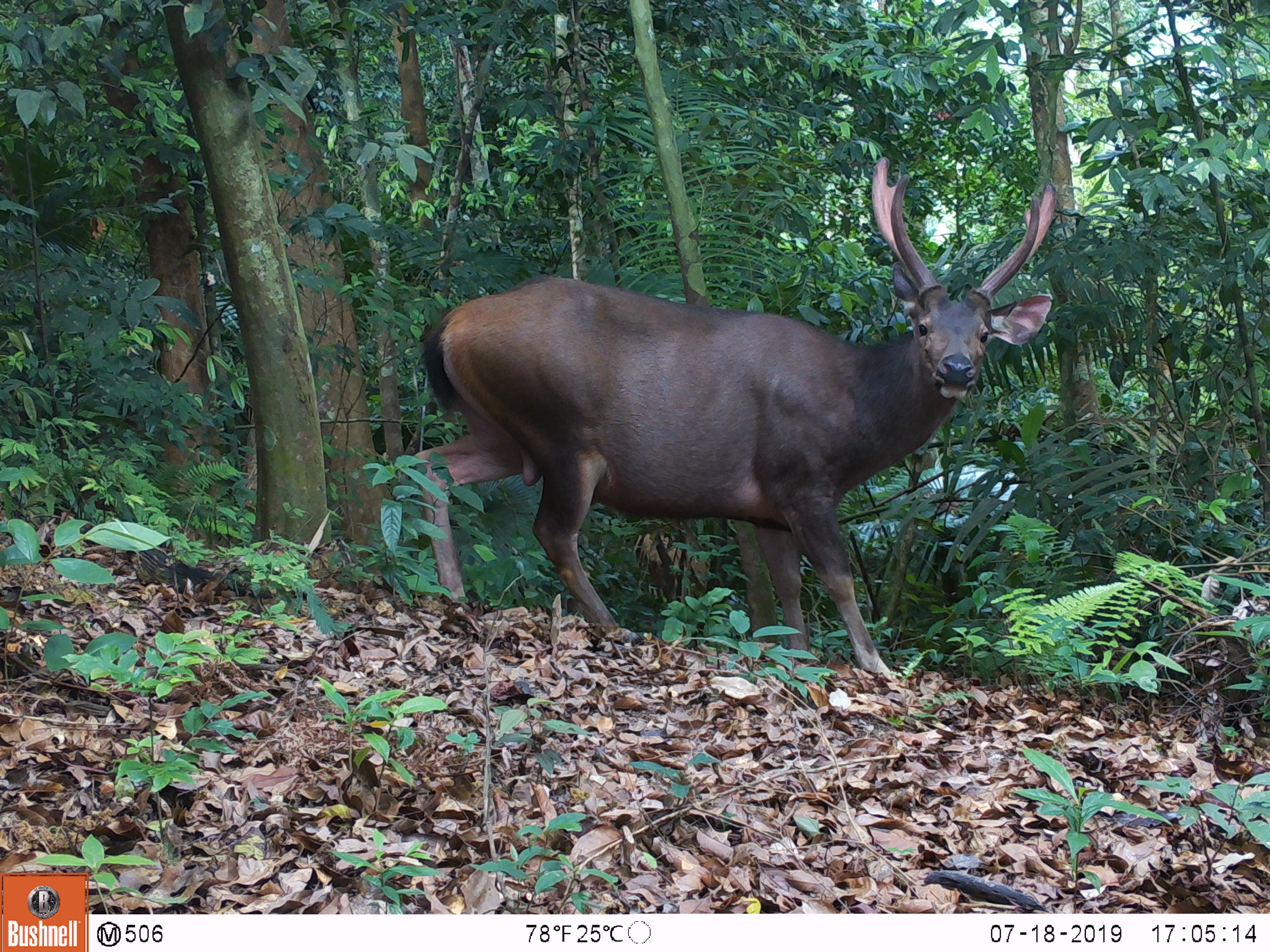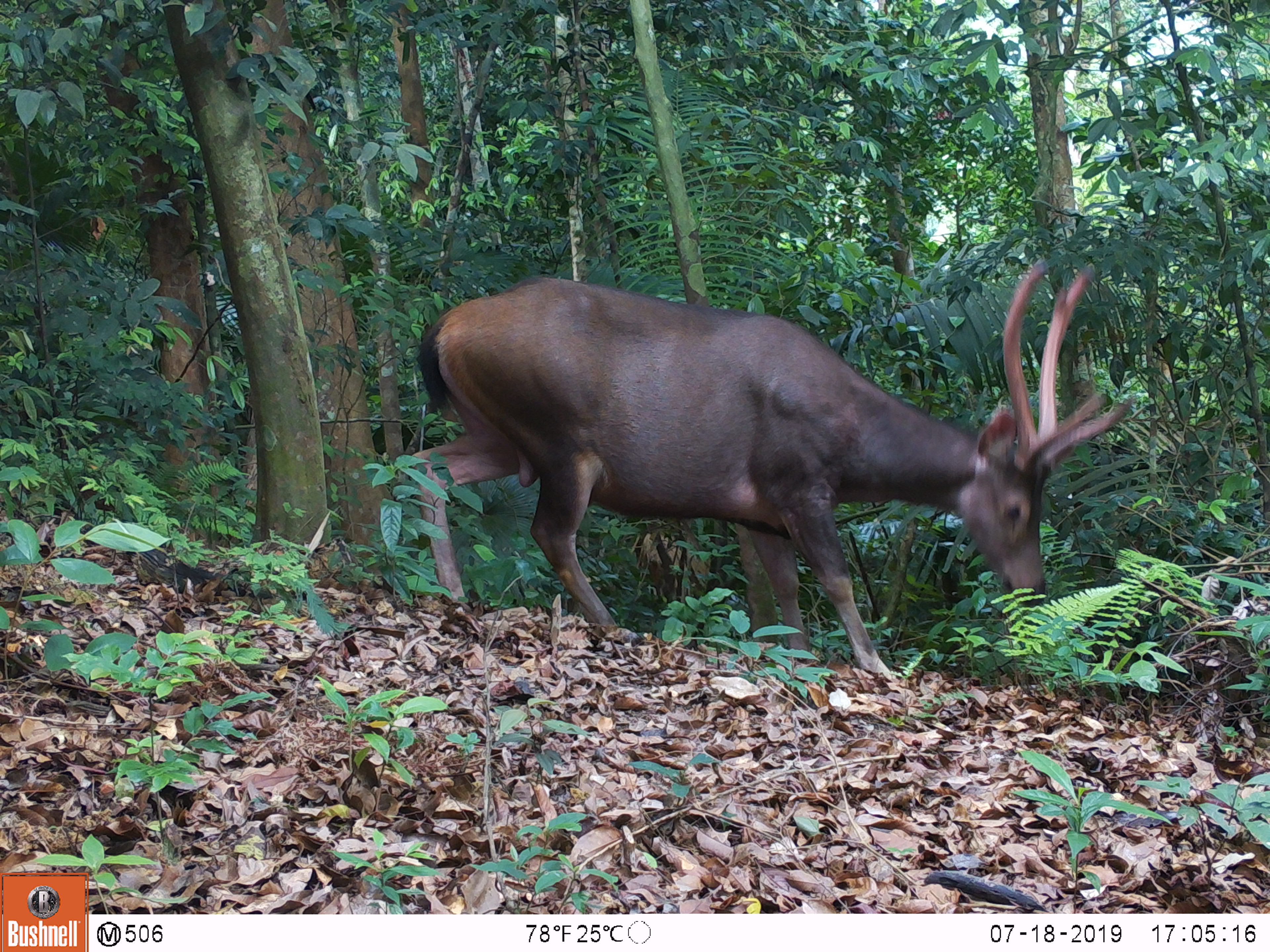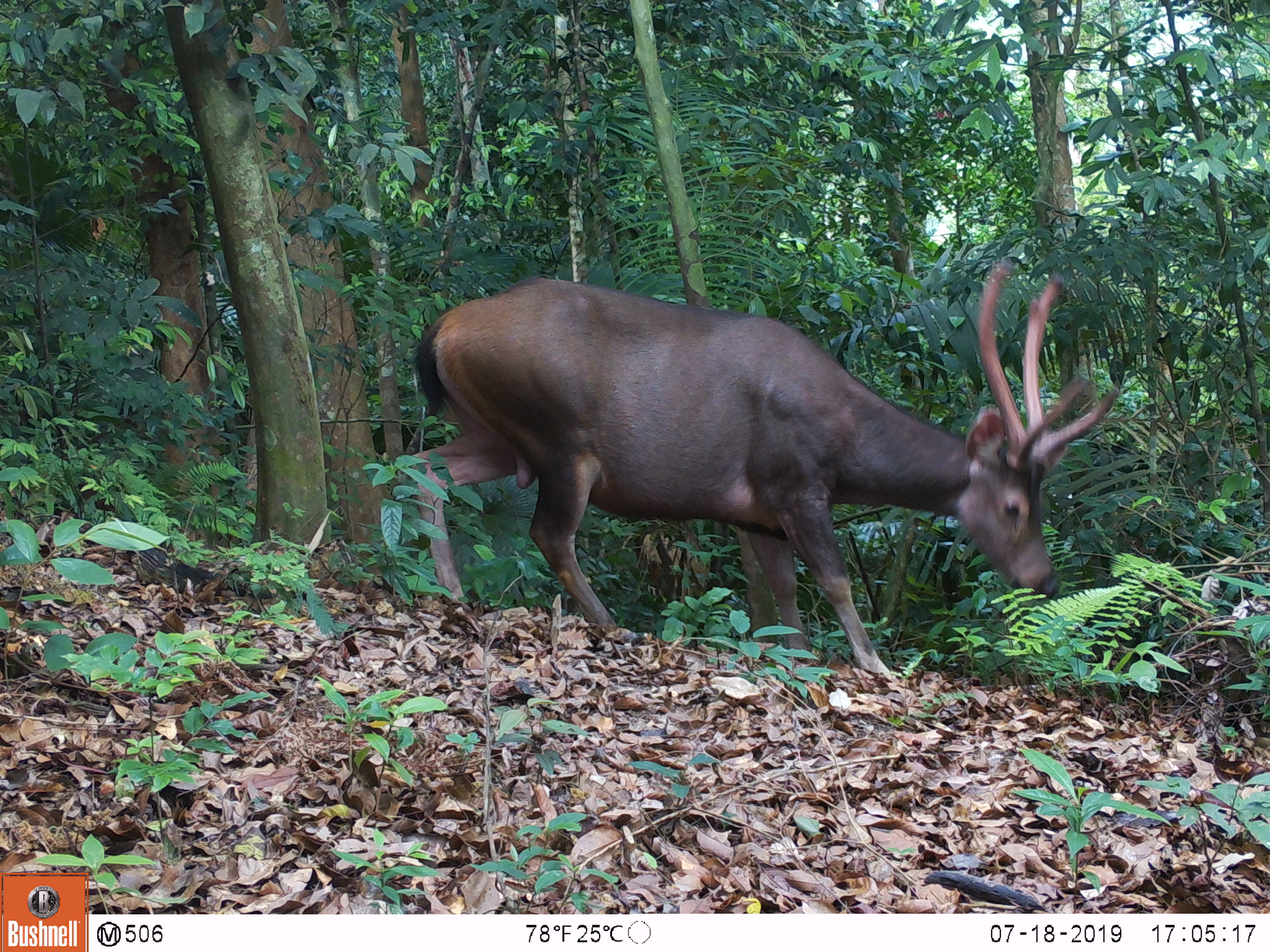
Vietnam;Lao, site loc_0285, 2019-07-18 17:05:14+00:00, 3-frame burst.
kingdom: Animalia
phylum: Chordata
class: Mammalia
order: Artiodactyla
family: Cervidae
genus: Rusa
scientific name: Rusa unicolor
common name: sambar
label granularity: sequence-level